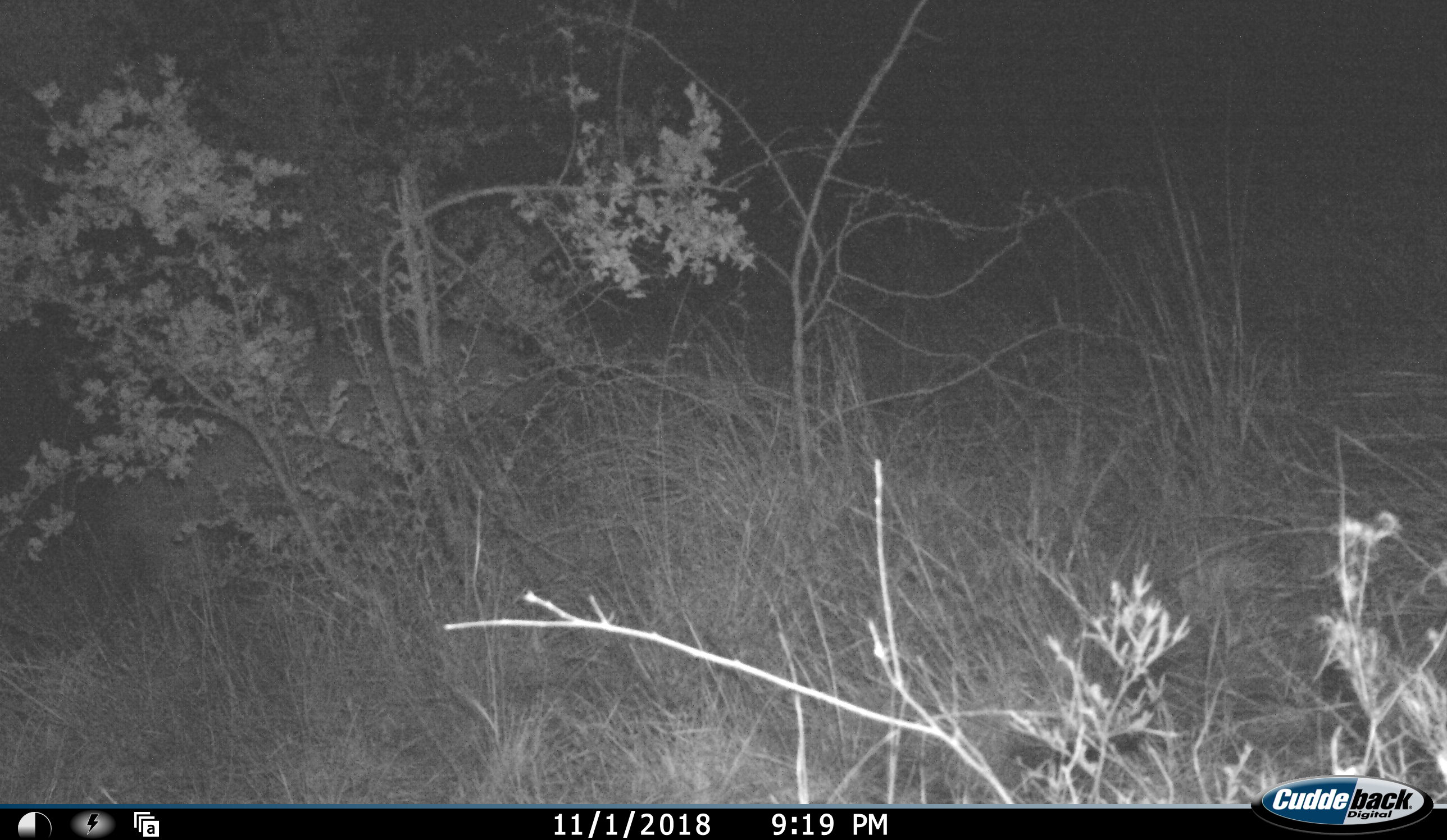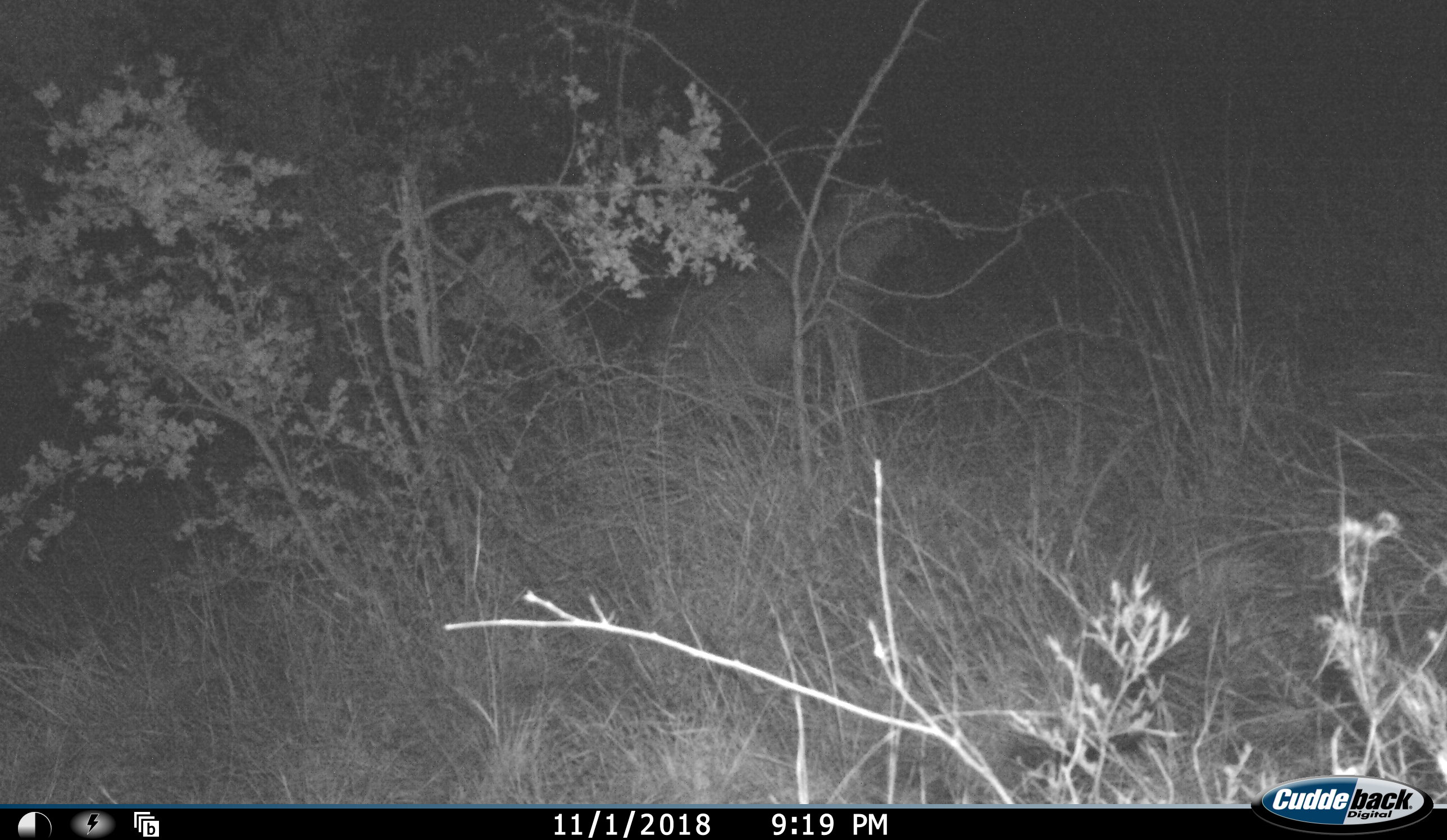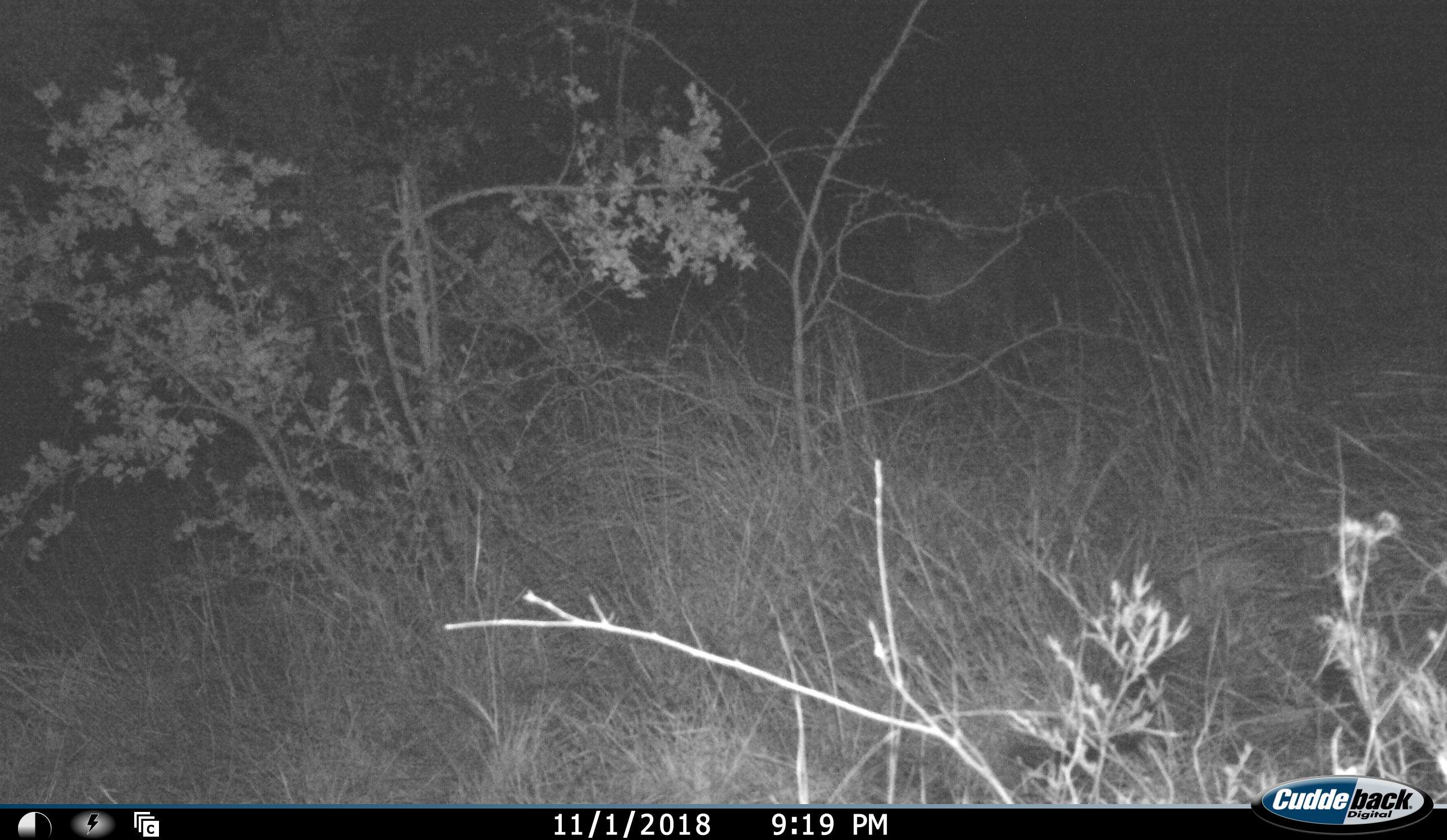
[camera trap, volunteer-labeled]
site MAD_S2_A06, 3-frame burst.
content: unidentified animal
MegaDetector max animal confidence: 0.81